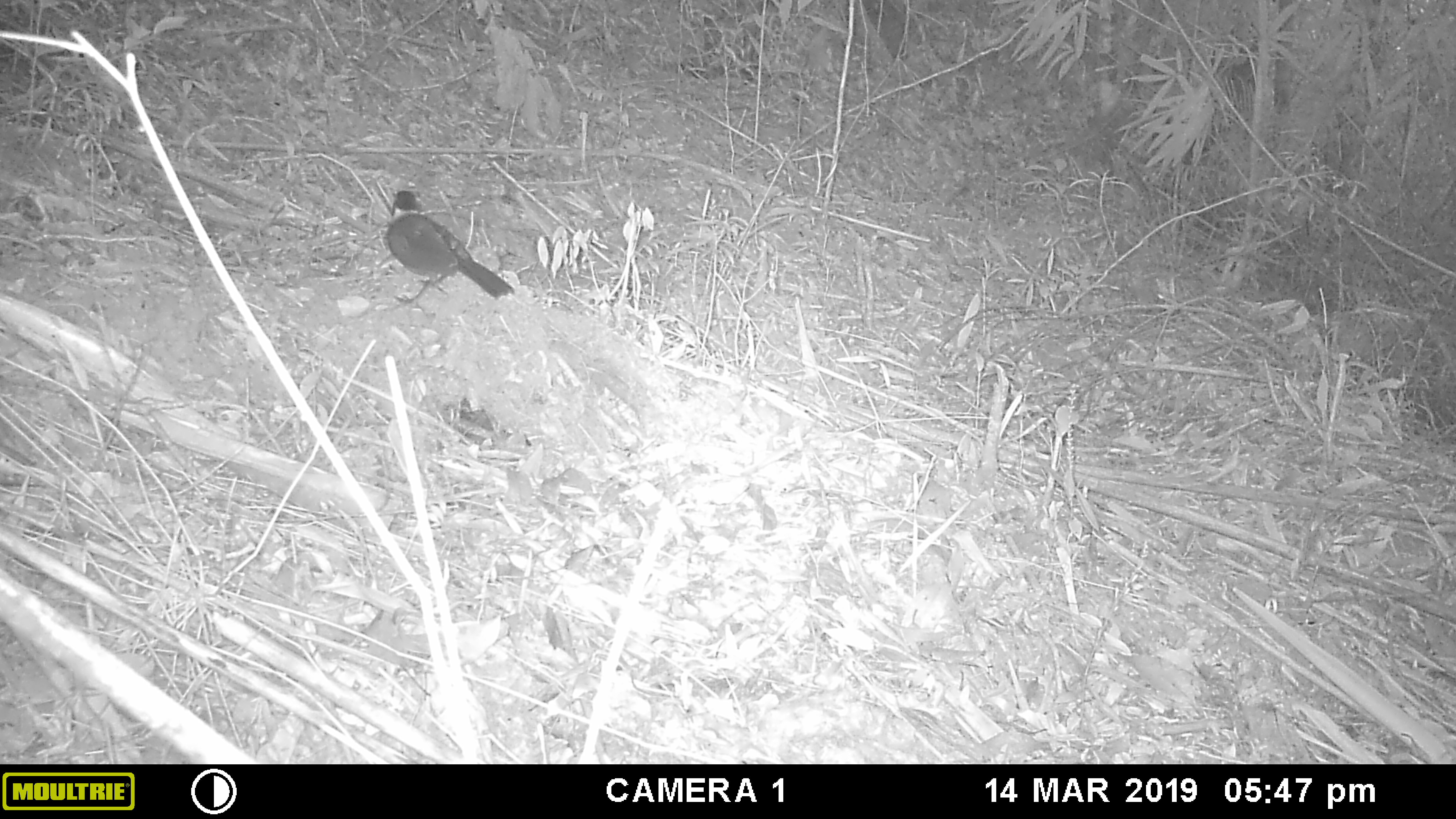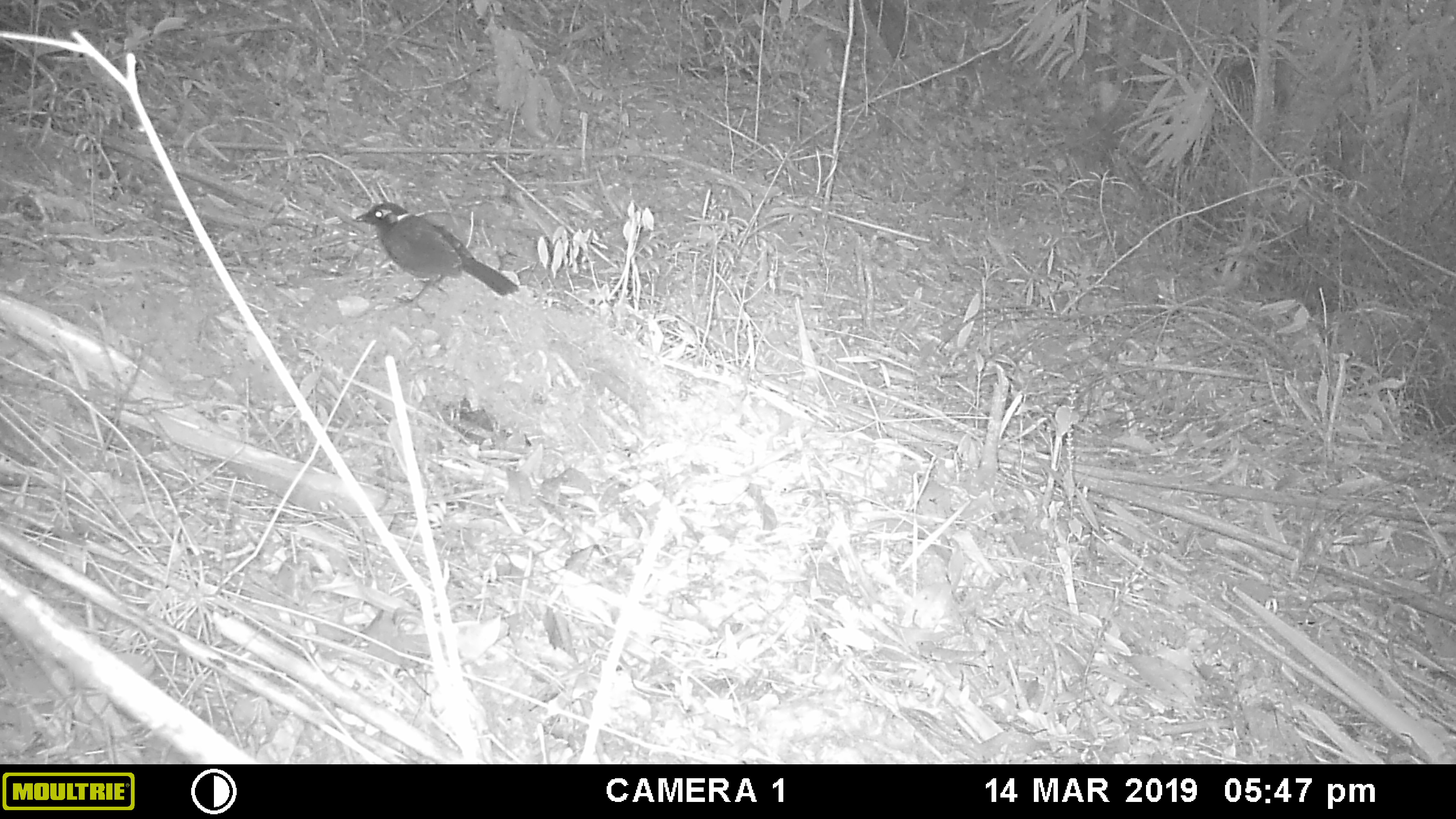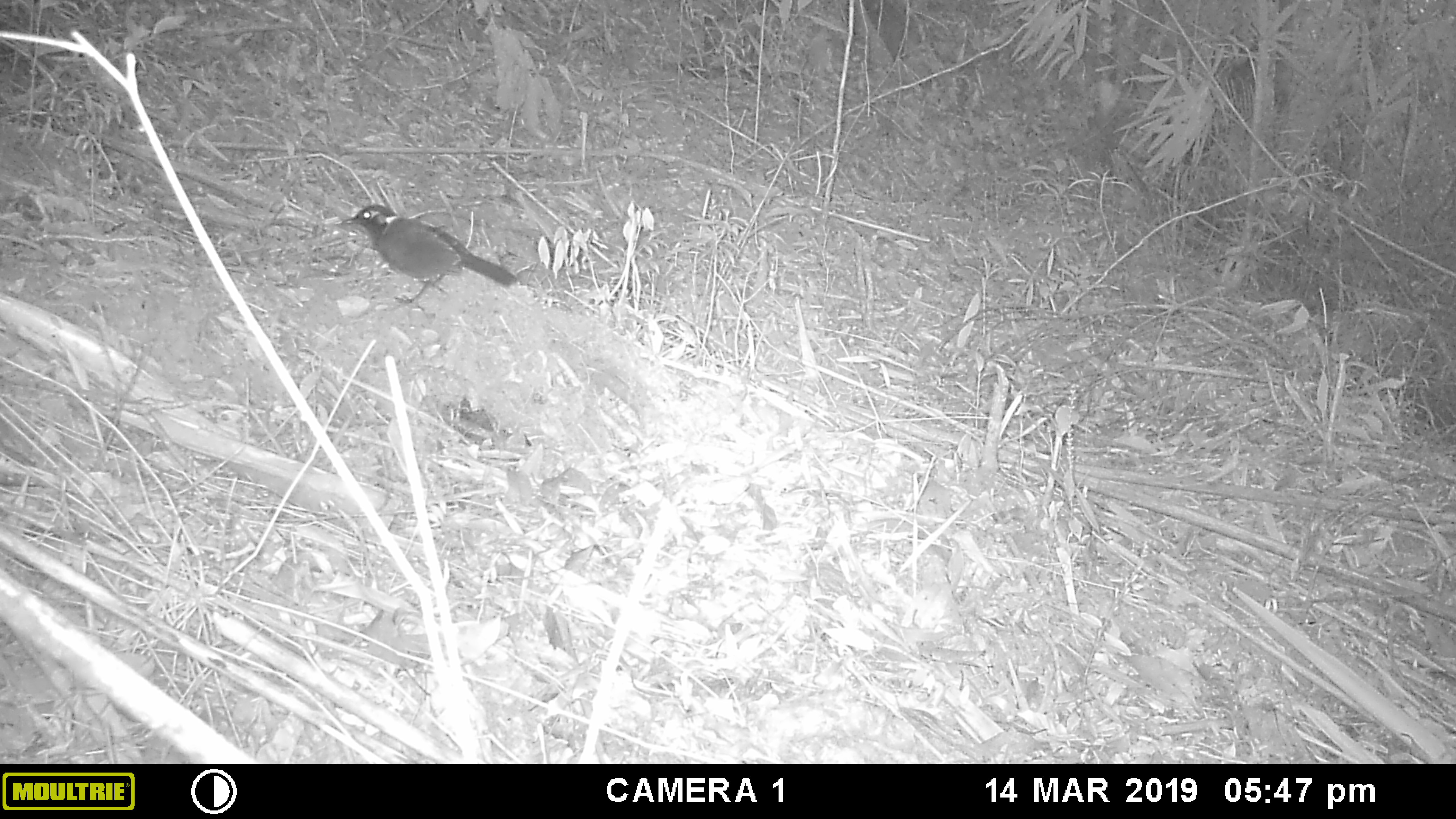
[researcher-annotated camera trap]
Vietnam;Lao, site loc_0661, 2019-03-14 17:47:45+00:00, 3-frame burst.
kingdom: Animalia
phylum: Chordata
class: Aves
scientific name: Aves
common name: bird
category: unidentified bird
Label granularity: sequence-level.